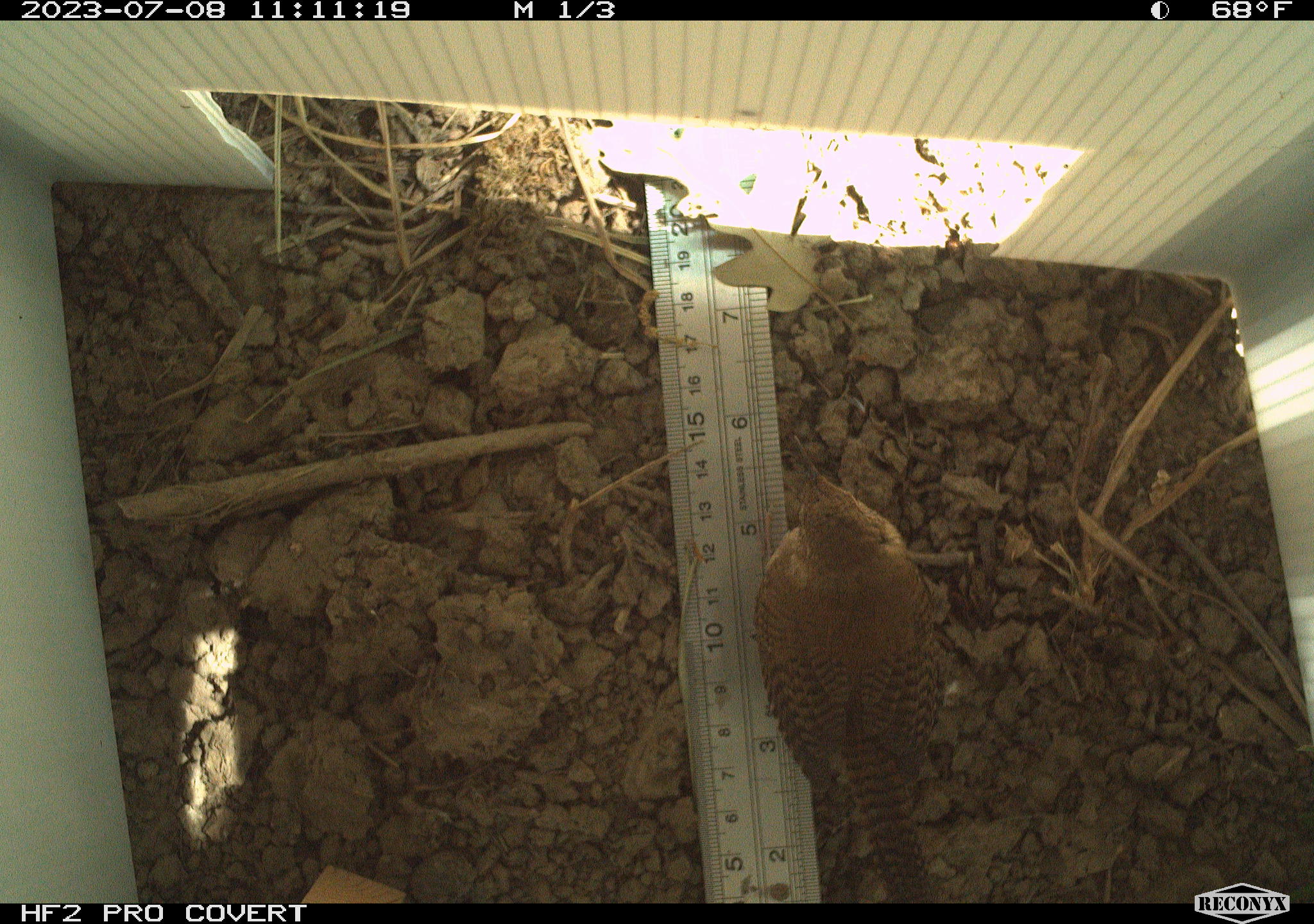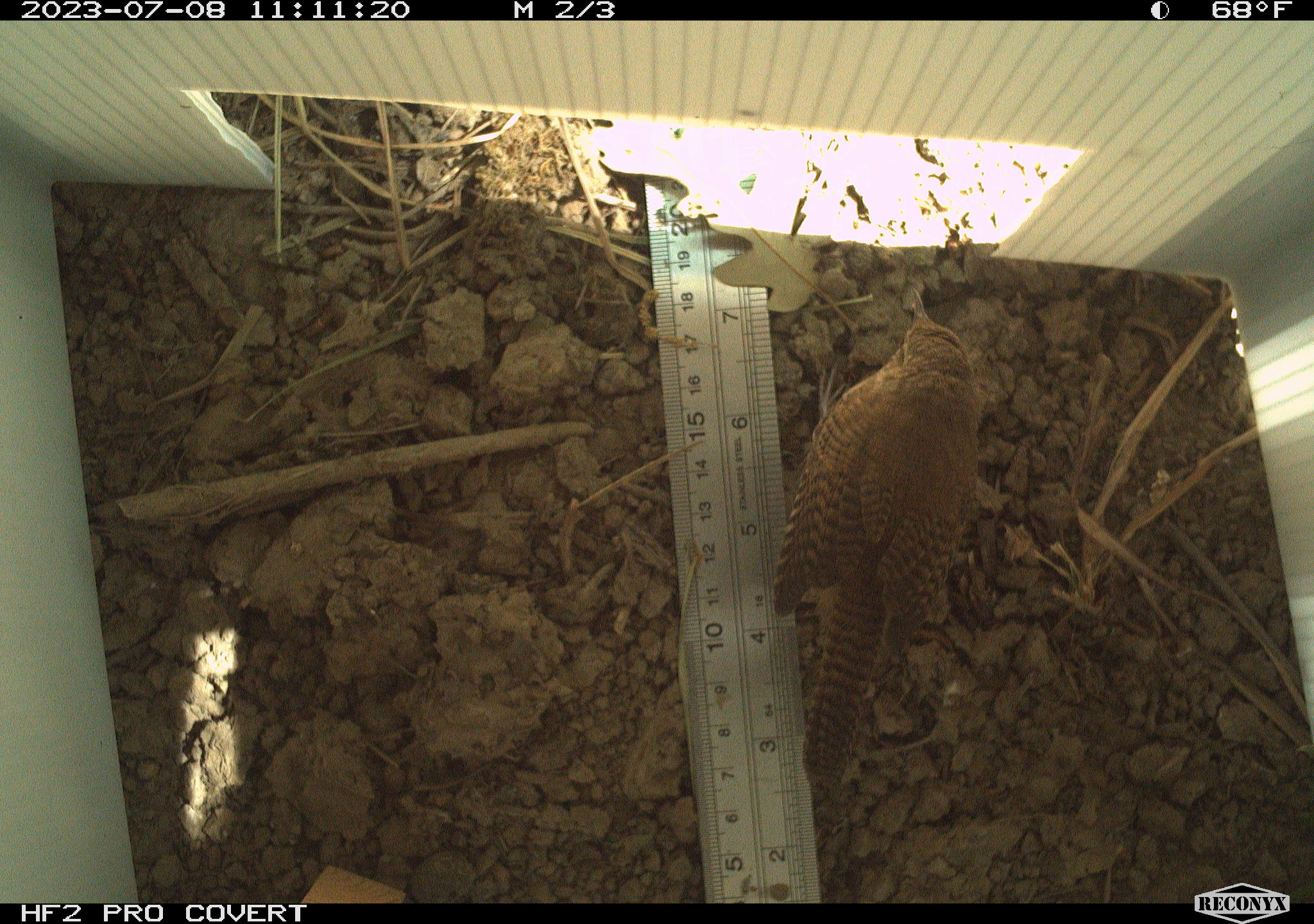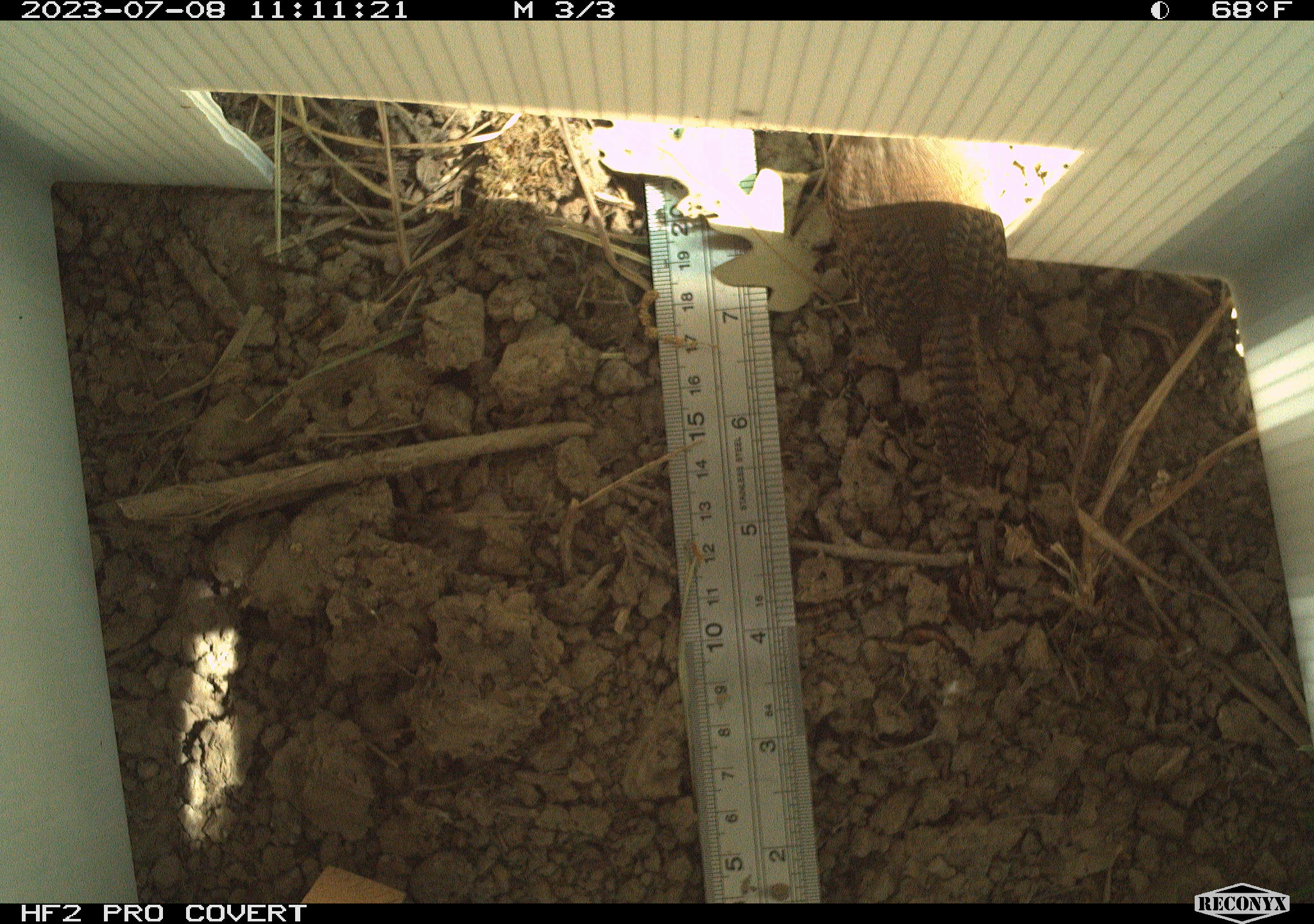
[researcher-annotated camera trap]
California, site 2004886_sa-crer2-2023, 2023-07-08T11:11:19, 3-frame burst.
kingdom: Animalia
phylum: Chordata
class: Aves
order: Passeriformes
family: Troglodytidae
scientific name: Troglodytidae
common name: wren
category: troglodytidae family